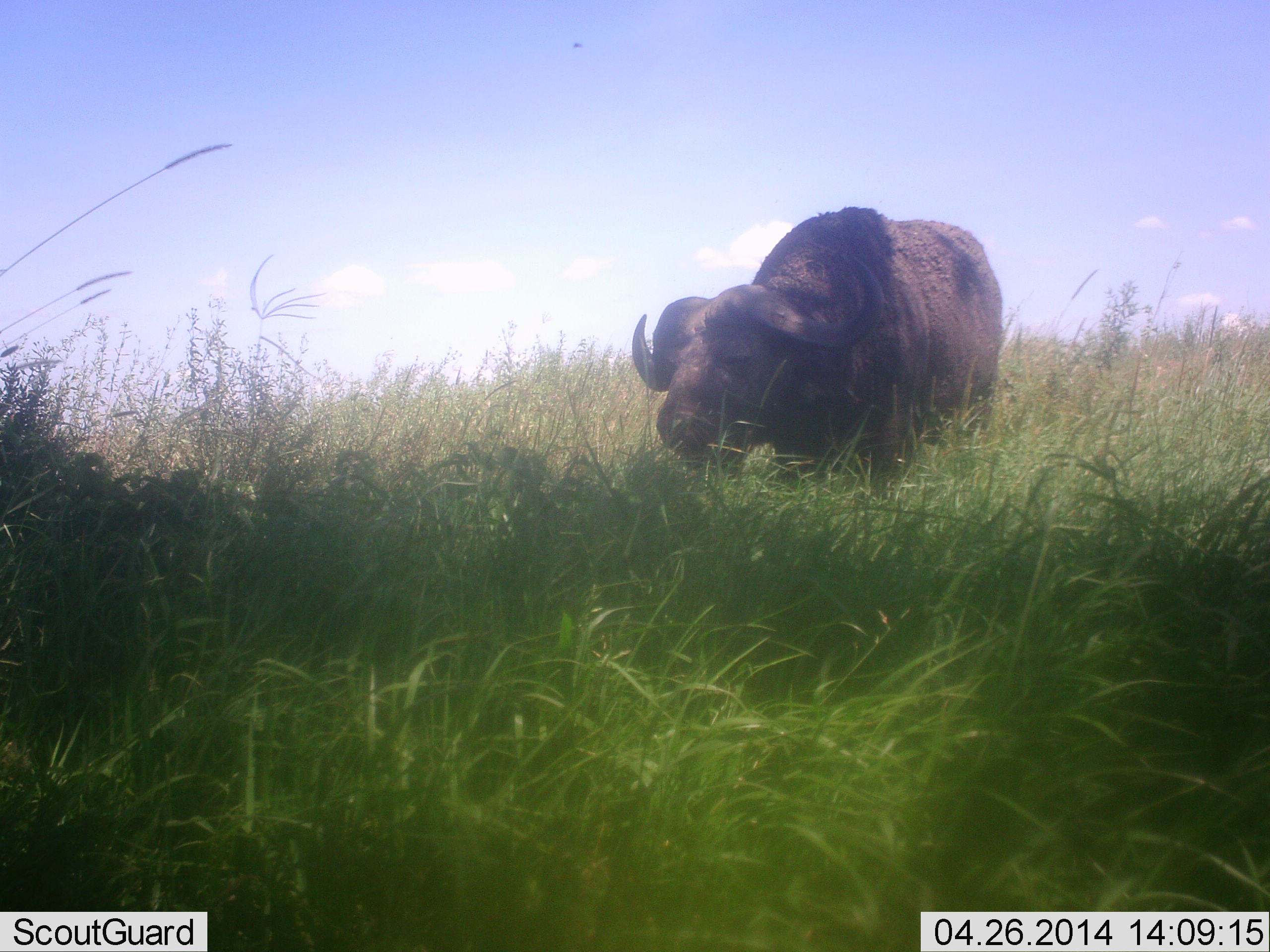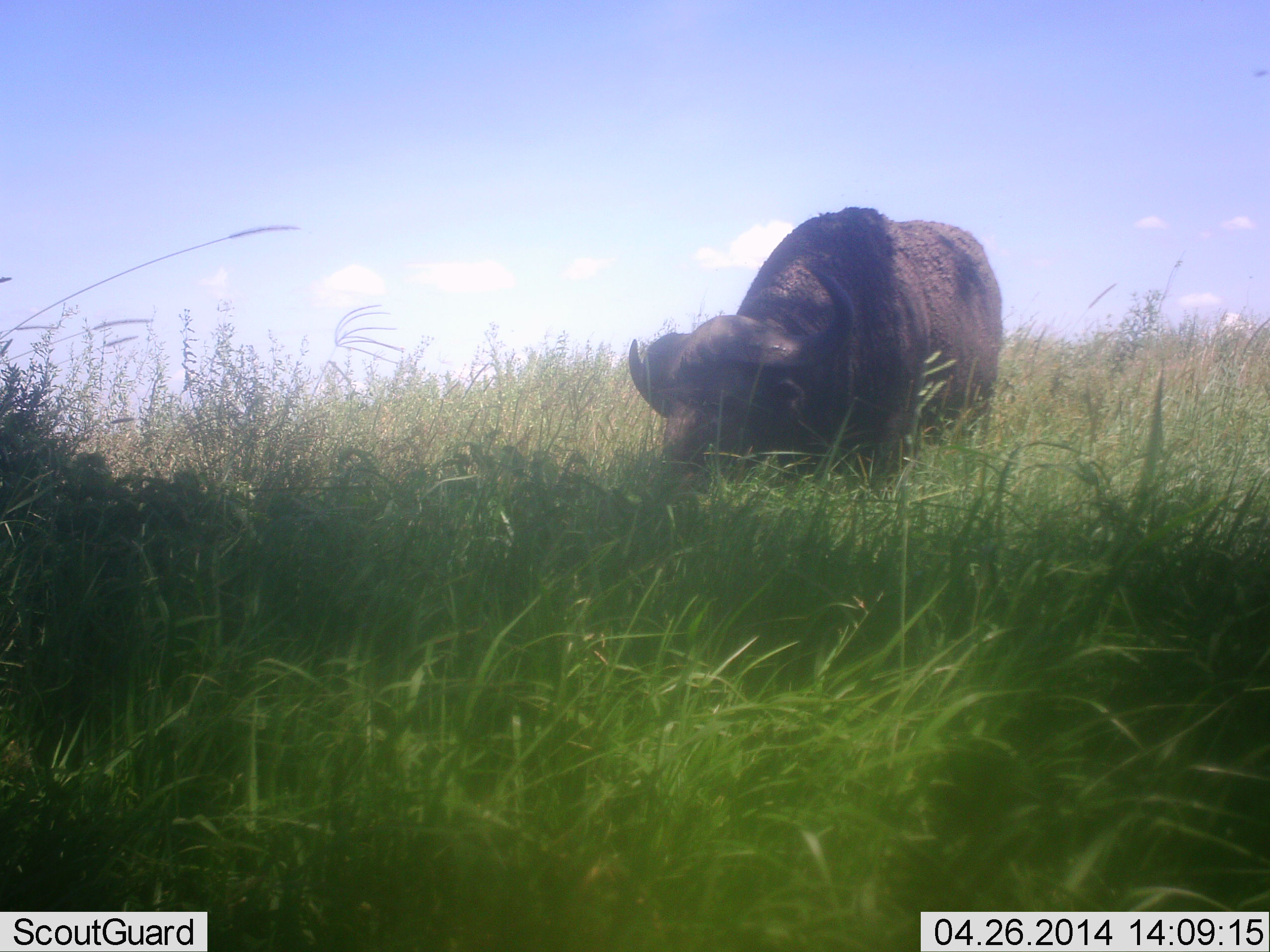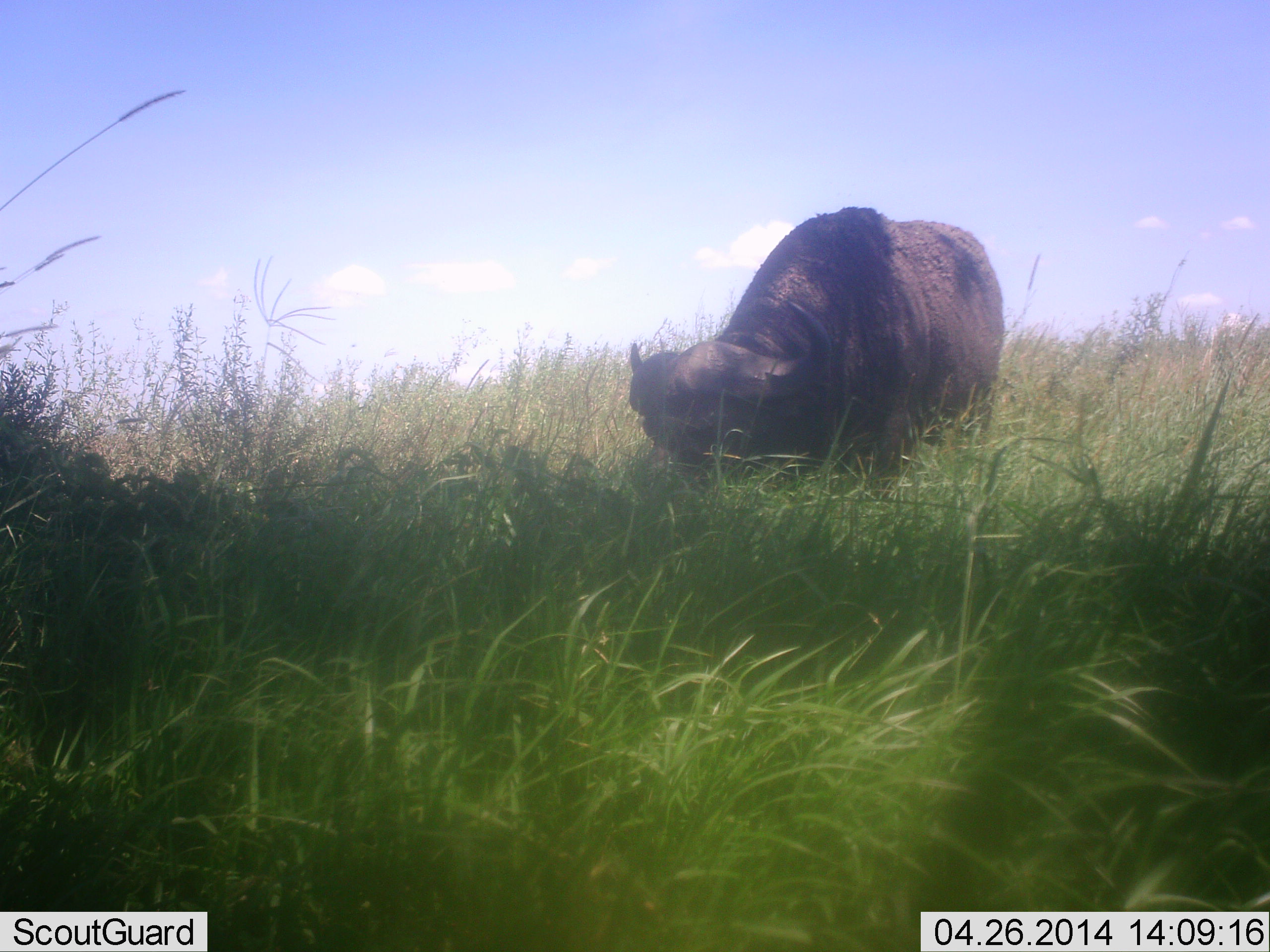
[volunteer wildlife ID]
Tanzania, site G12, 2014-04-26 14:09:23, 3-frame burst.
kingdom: Animalia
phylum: Chordata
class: Mammalia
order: Artiodactyla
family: Bovidae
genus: Syncerus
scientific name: Syncerus caffer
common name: cape buffalo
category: buffalo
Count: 1.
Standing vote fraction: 30%.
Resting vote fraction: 0%.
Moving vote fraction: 0%.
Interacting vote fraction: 0%.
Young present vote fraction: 0%.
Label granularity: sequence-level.